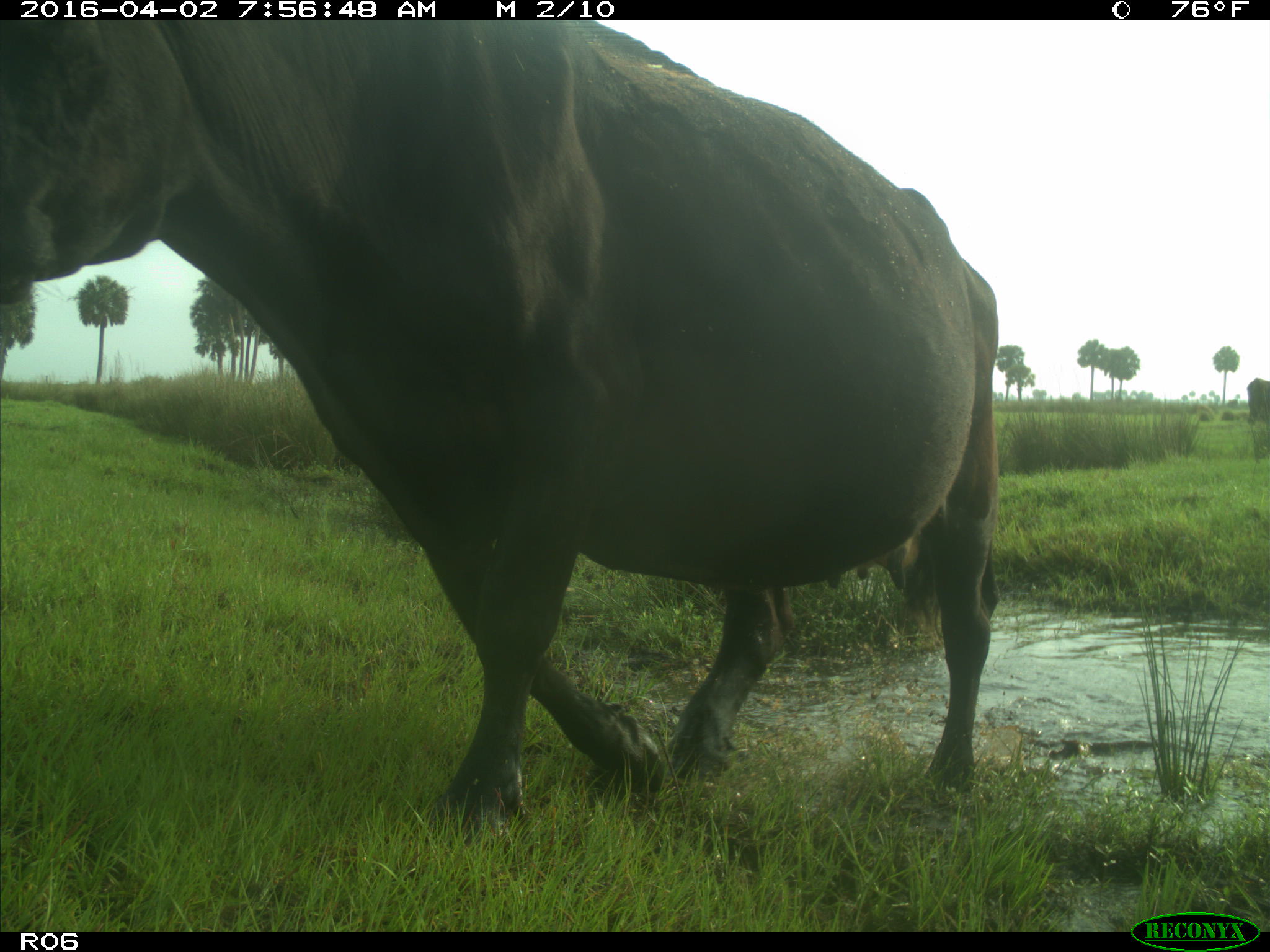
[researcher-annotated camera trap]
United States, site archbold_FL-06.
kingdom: Animalia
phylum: Chordata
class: Mammalia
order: Artiodactyla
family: Bovidae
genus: Bos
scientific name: Bos taurus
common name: domestic cow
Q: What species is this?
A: Bos taurus (domestic cow).